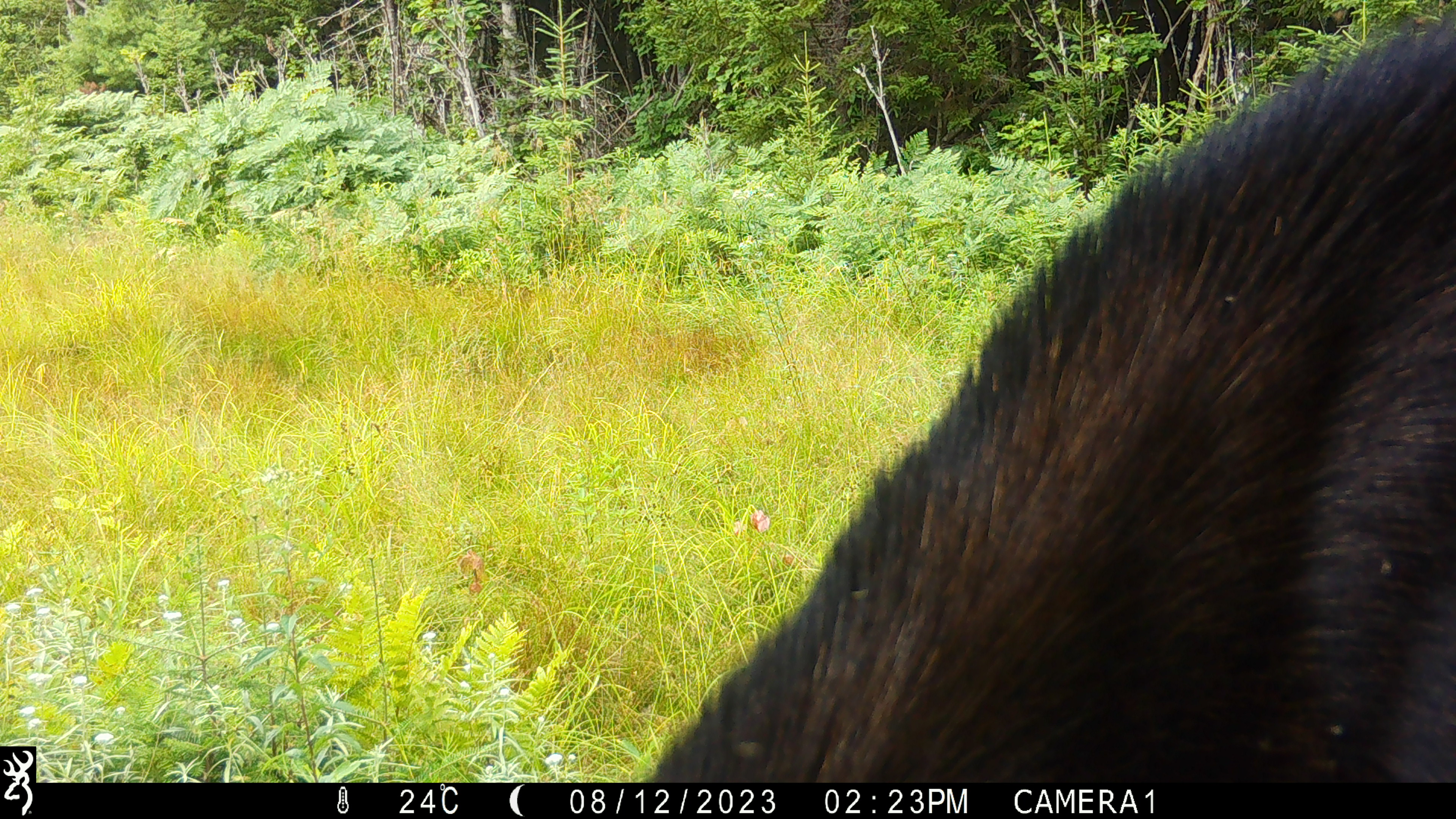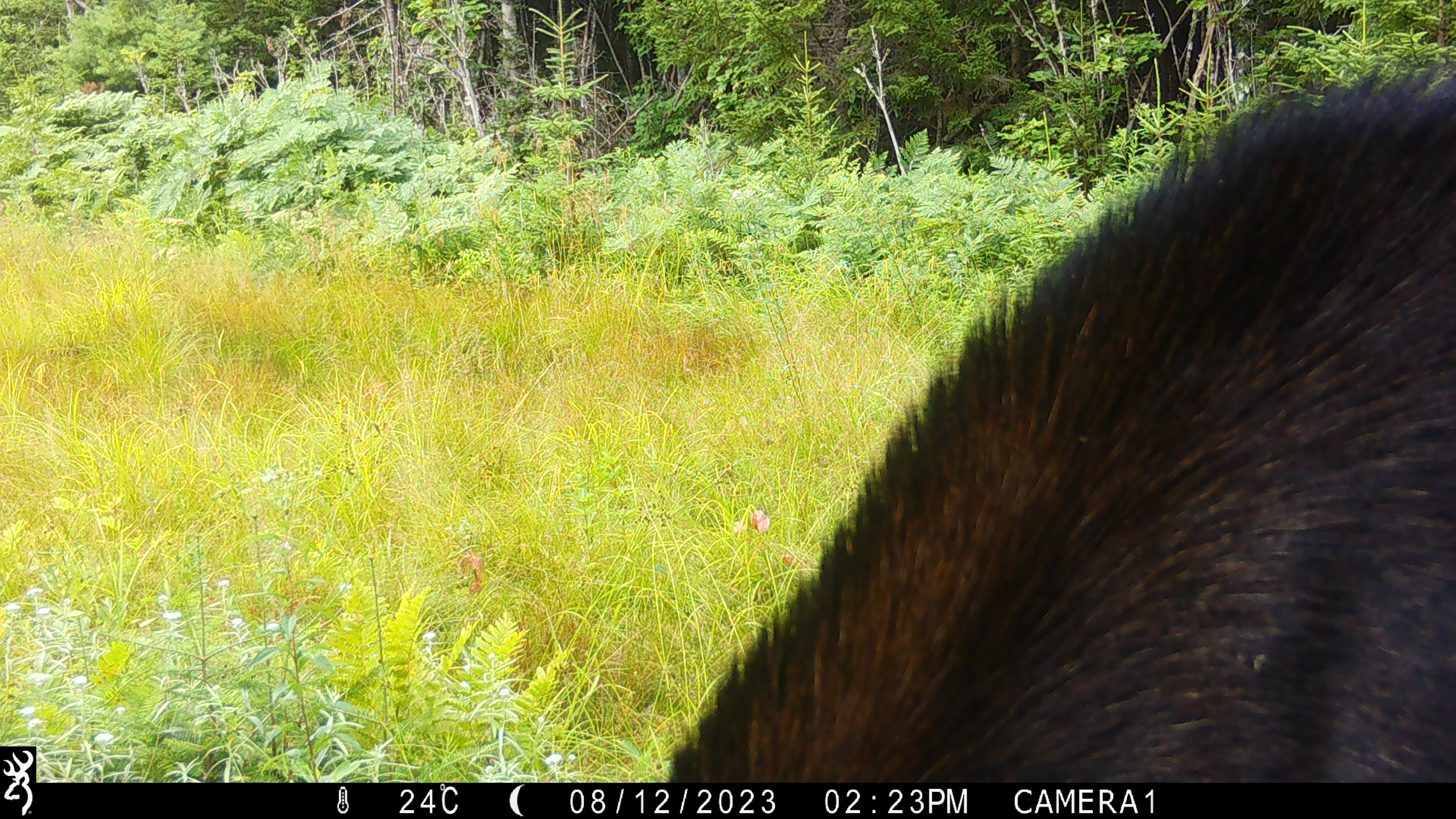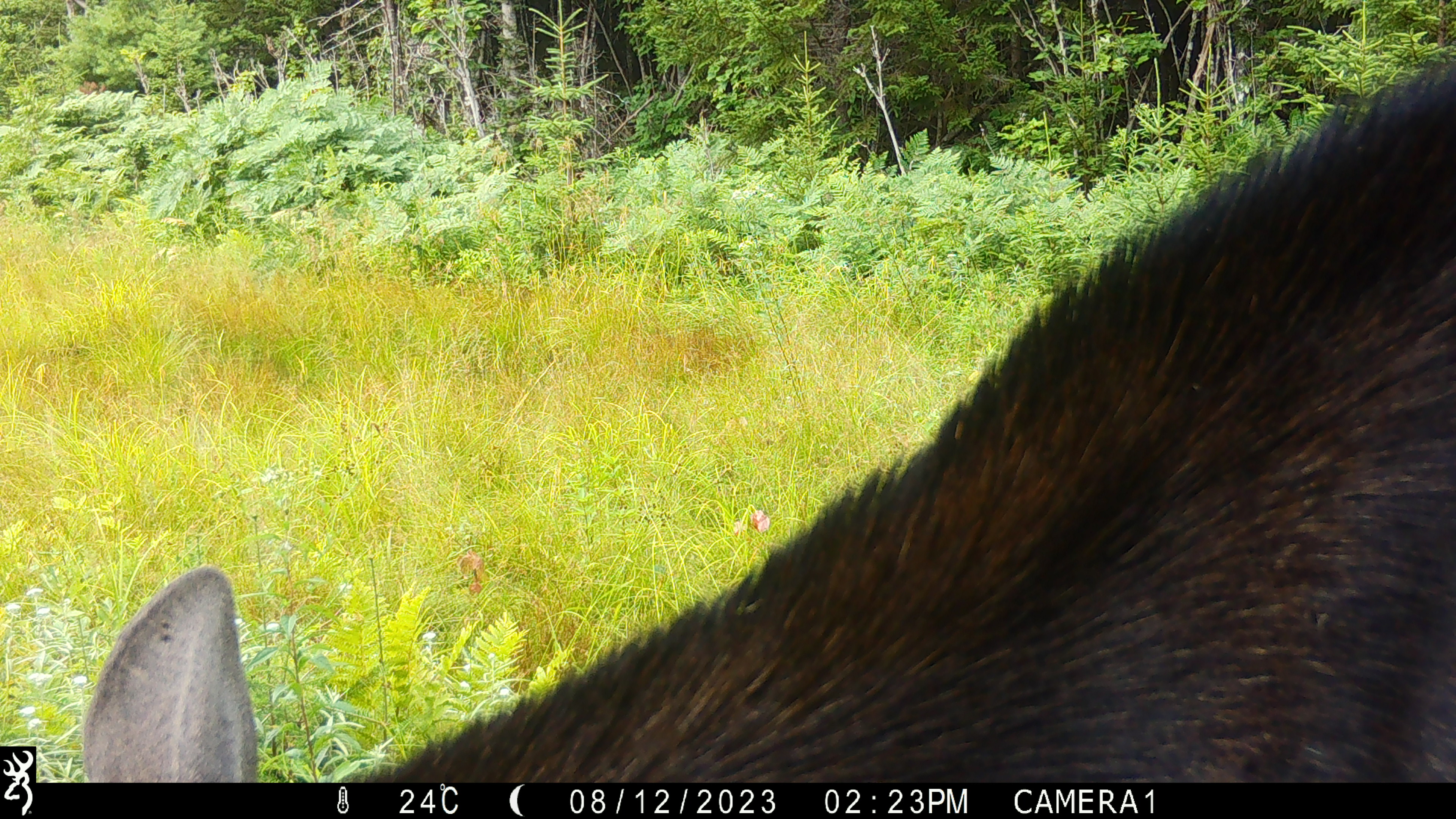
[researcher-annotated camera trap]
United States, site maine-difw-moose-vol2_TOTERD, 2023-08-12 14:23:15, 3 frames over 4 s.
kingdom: Animalia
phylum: Chordata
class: Mammalia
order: Artiodactyla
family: Cervidae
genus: Alces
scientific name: Alces alces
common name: moose